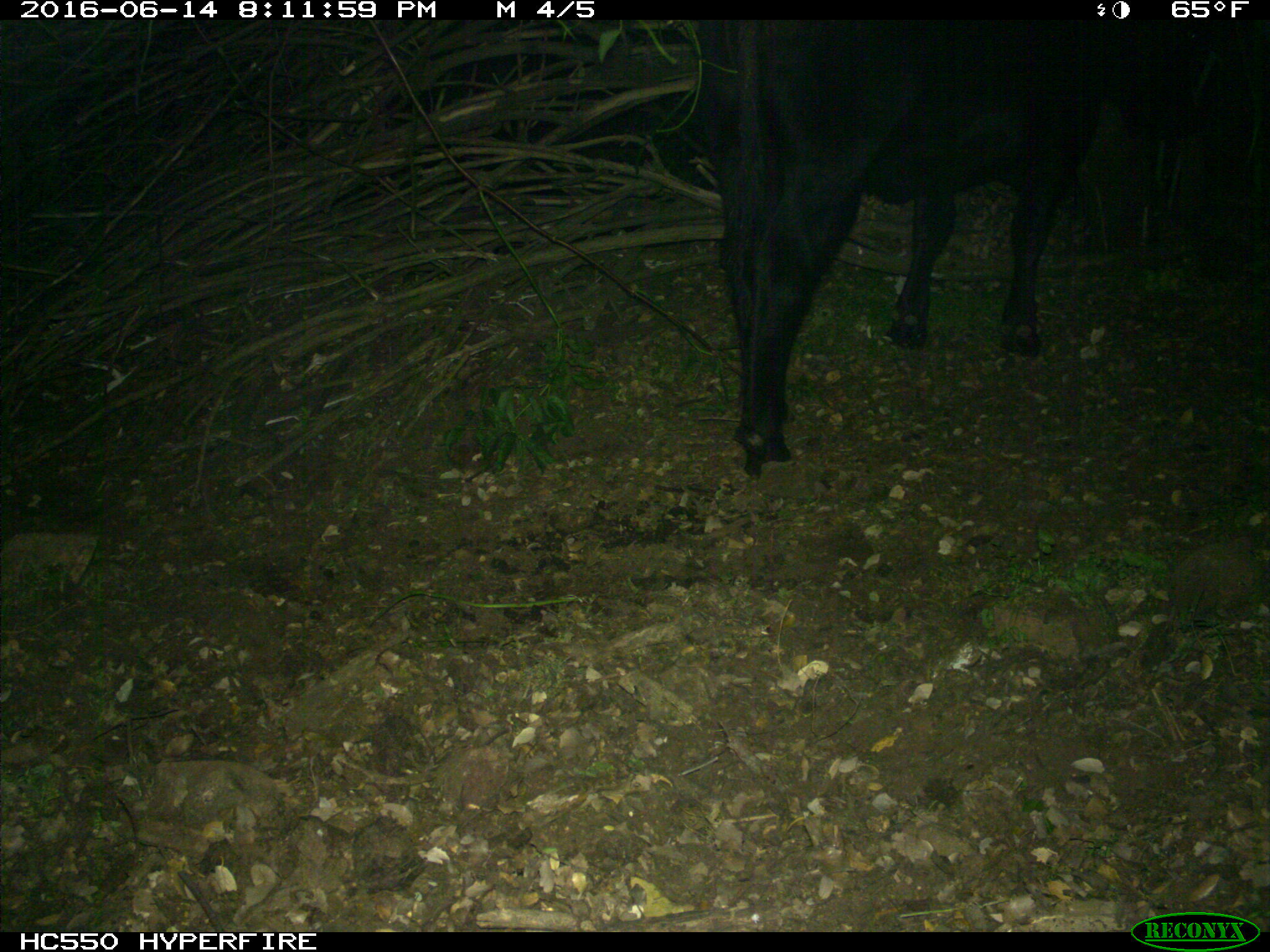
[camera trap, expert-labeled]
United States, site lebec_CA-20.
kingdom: Animalia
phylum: Chordata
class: Mammalia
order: Artiodactyla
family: Bovidae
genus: Bos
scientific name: Bos taurus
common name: domestic cow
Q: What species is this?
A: Bos taurus (domestic cow).